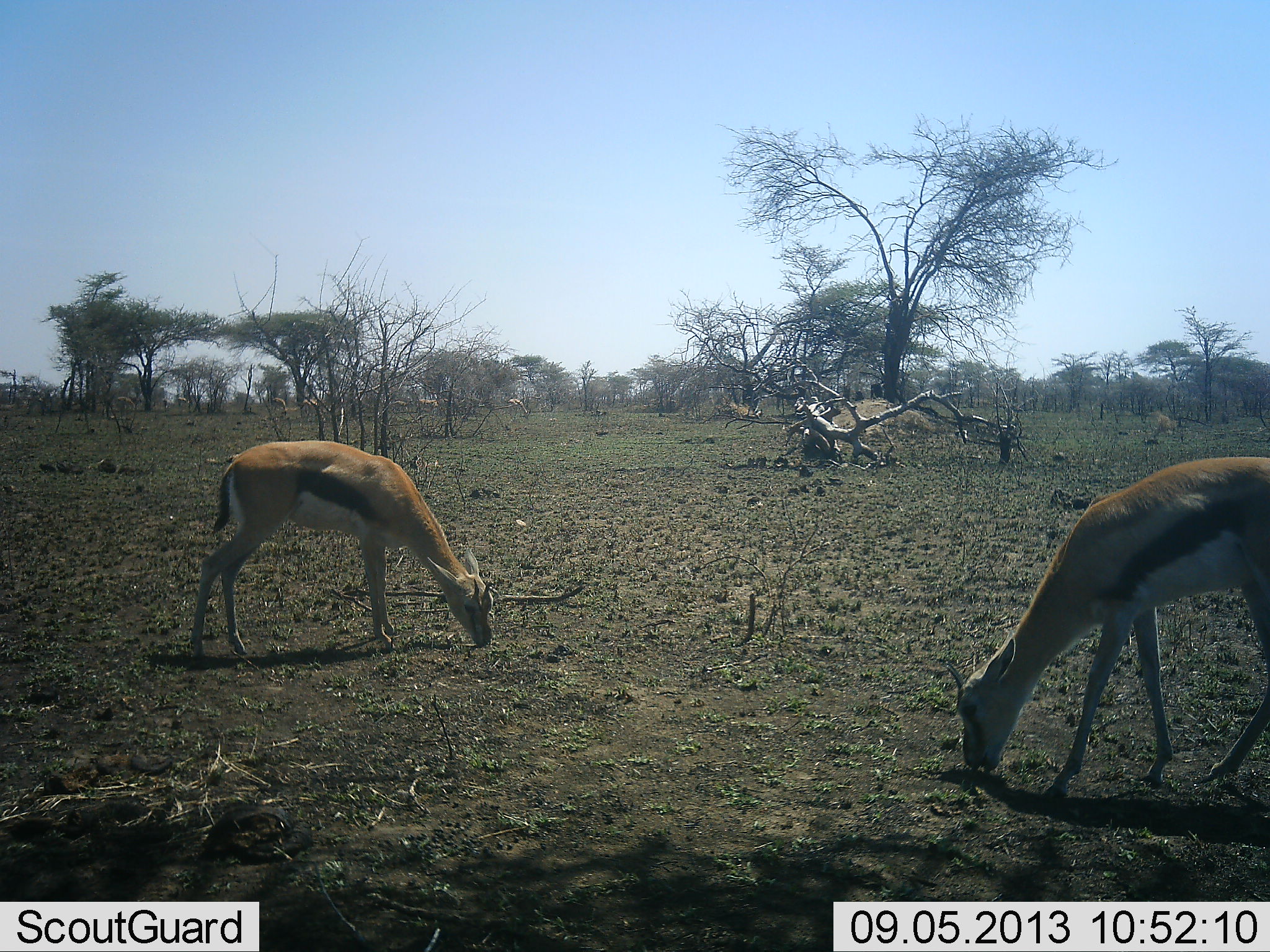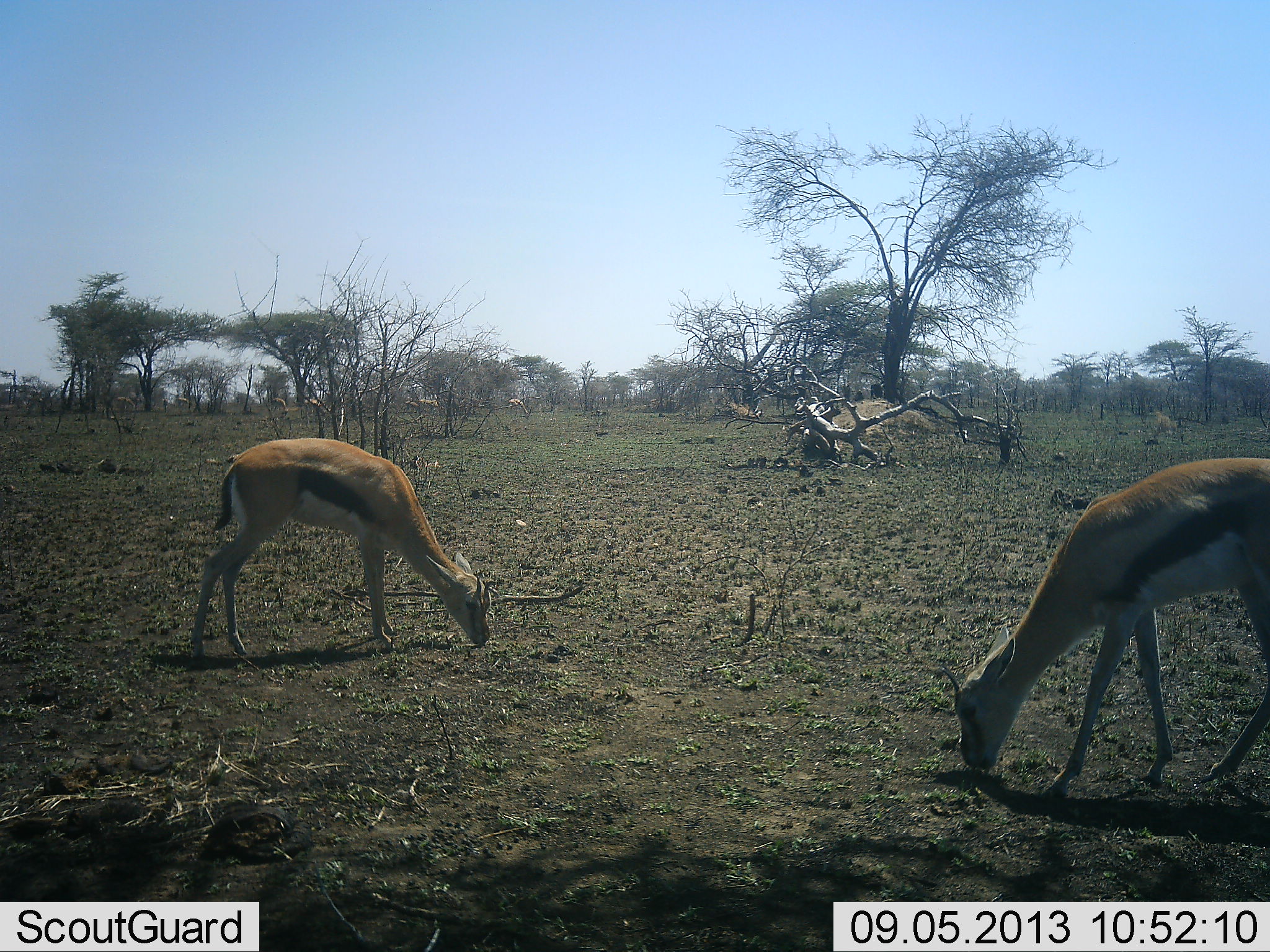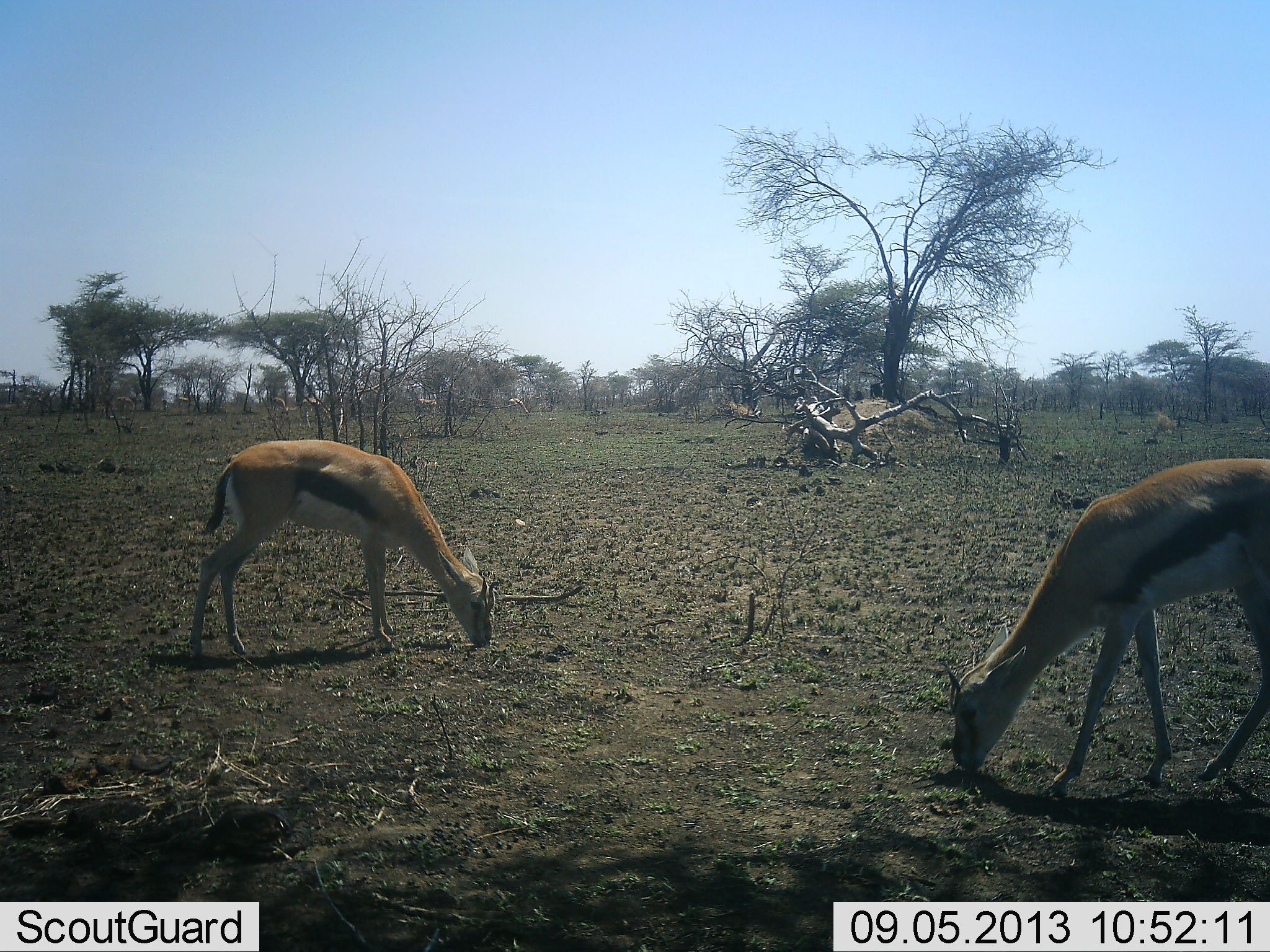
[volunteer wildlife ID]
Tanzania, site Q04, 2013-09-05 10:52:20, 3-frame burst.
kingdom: Animalia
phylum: Chordata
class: Mammalia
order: Artiodactyla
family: Bovidae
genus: Eudorcas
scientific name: Eudorcas thomsonii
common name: thomson's gazelle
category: gazellethomsons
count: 2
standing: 29%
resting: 0%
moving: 0%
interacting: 0%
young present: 0%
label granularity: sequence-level